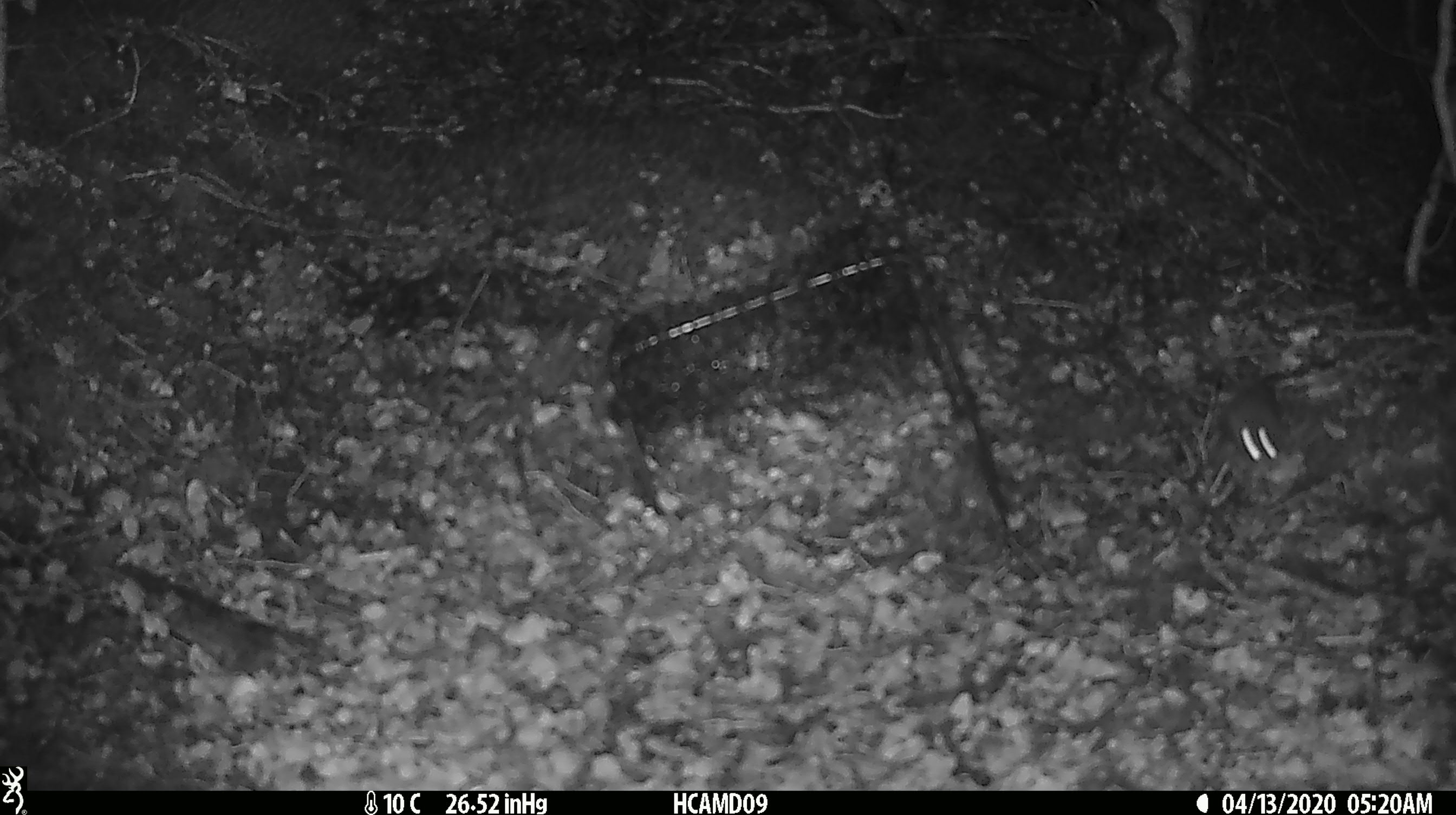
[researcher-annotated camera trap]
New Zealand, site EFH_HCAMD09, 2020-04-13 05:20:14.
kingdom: Animalia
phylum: Chordata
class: Mammalia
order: Rodentia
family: Muridae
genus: Mus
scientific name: Mus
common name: mouse